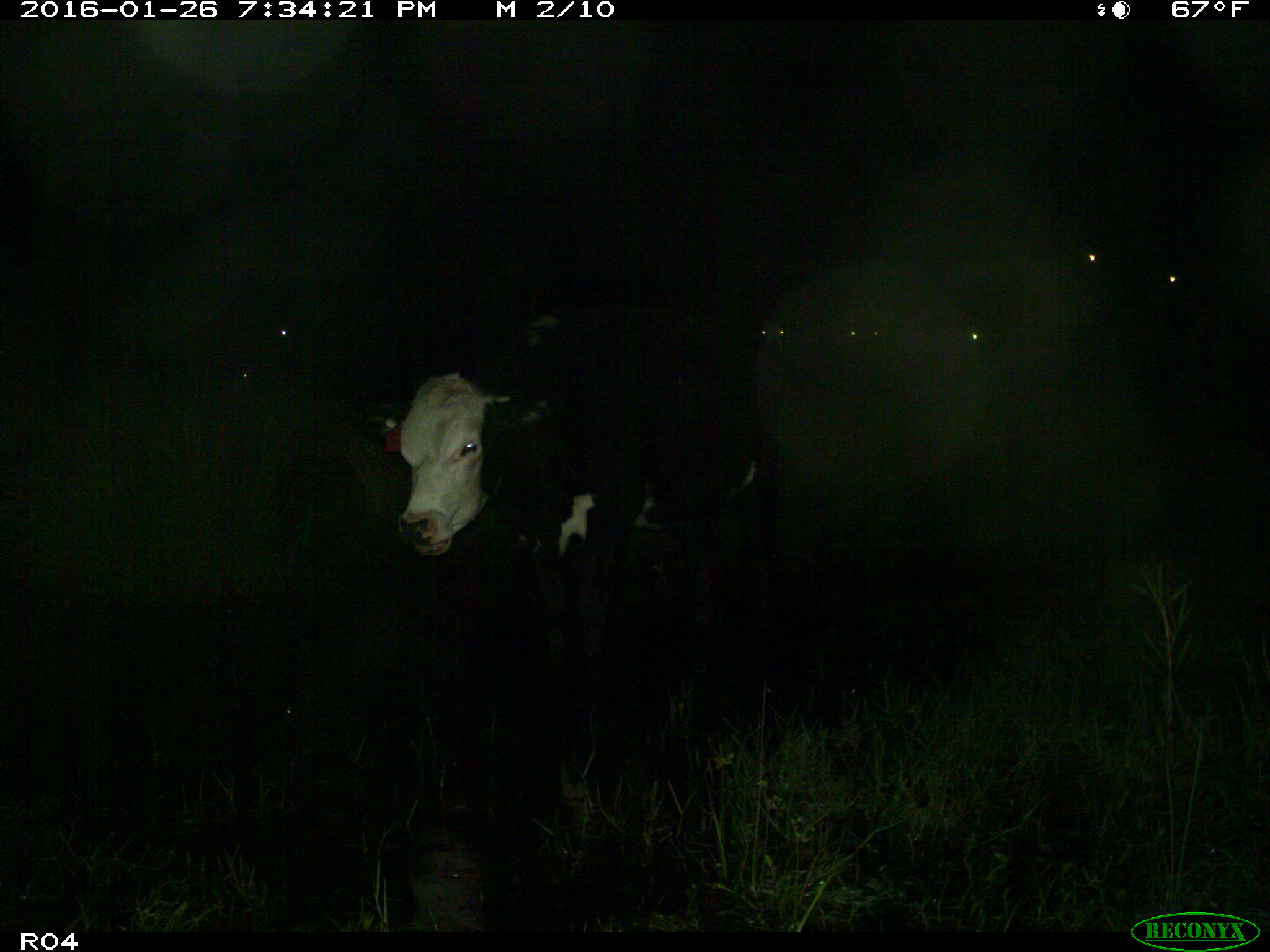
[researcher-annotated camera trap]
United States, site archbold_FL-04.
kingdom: Animalia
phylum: Chordata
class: Mammalia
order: Artiodactyla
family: Bovidae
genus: Bos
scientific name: Bos taurus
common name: domestic cow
Bos taurus (domestic cow).